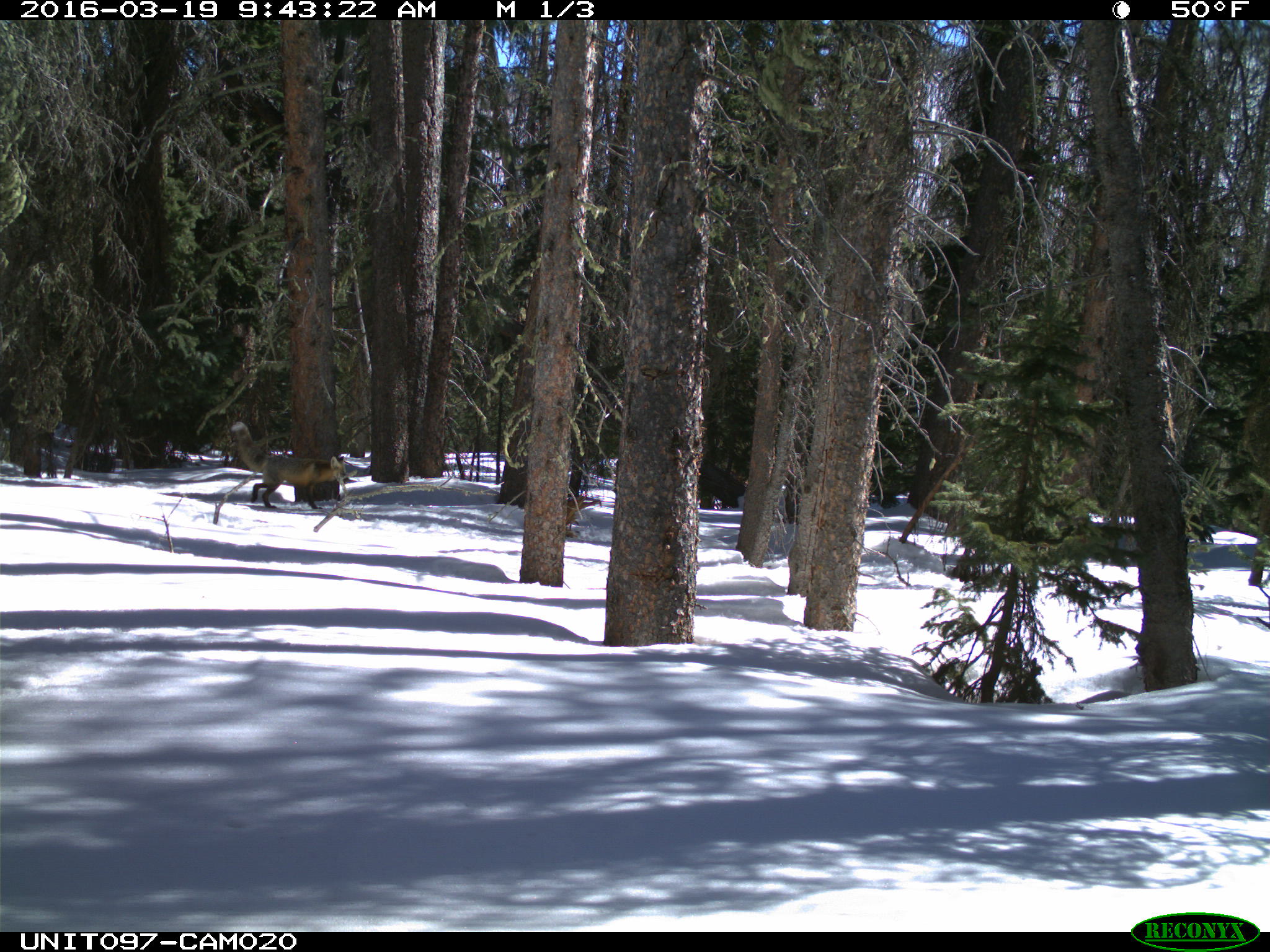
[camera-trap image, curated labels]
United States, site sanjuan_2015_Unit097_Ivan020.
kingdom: Animalia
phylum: Chordata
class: Mammalia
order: Carnivora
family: Canidae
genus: Vulpes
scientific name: Vulpes vulpes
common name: red fox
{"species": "Vulpes vulpes (red fox)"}